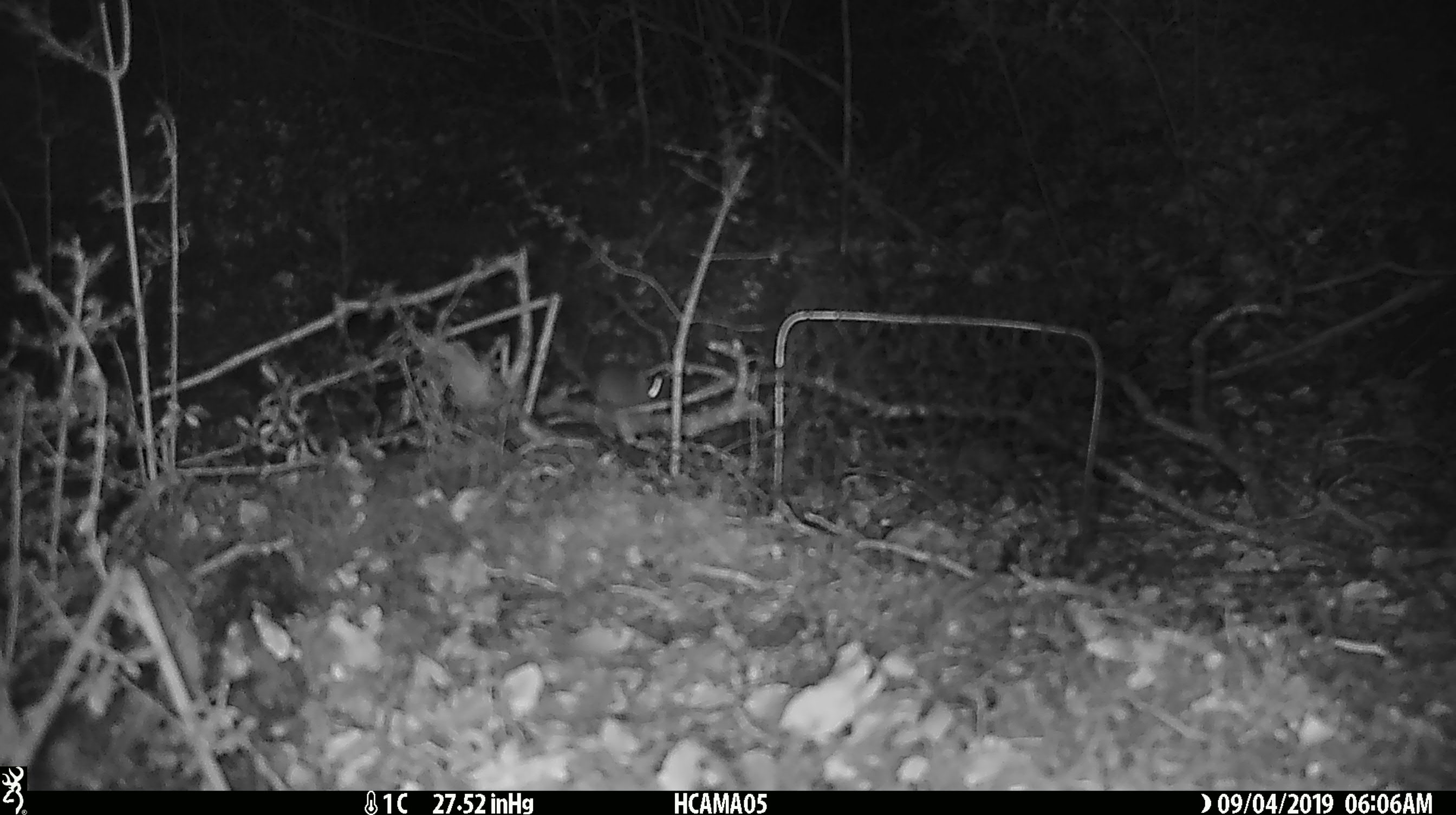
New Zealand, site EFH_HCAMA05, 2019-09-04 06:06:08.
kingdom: Animalia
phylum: Chordata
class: Mammalia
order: Rodentia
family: Muridae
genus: Mus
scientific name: Mus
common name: mouse